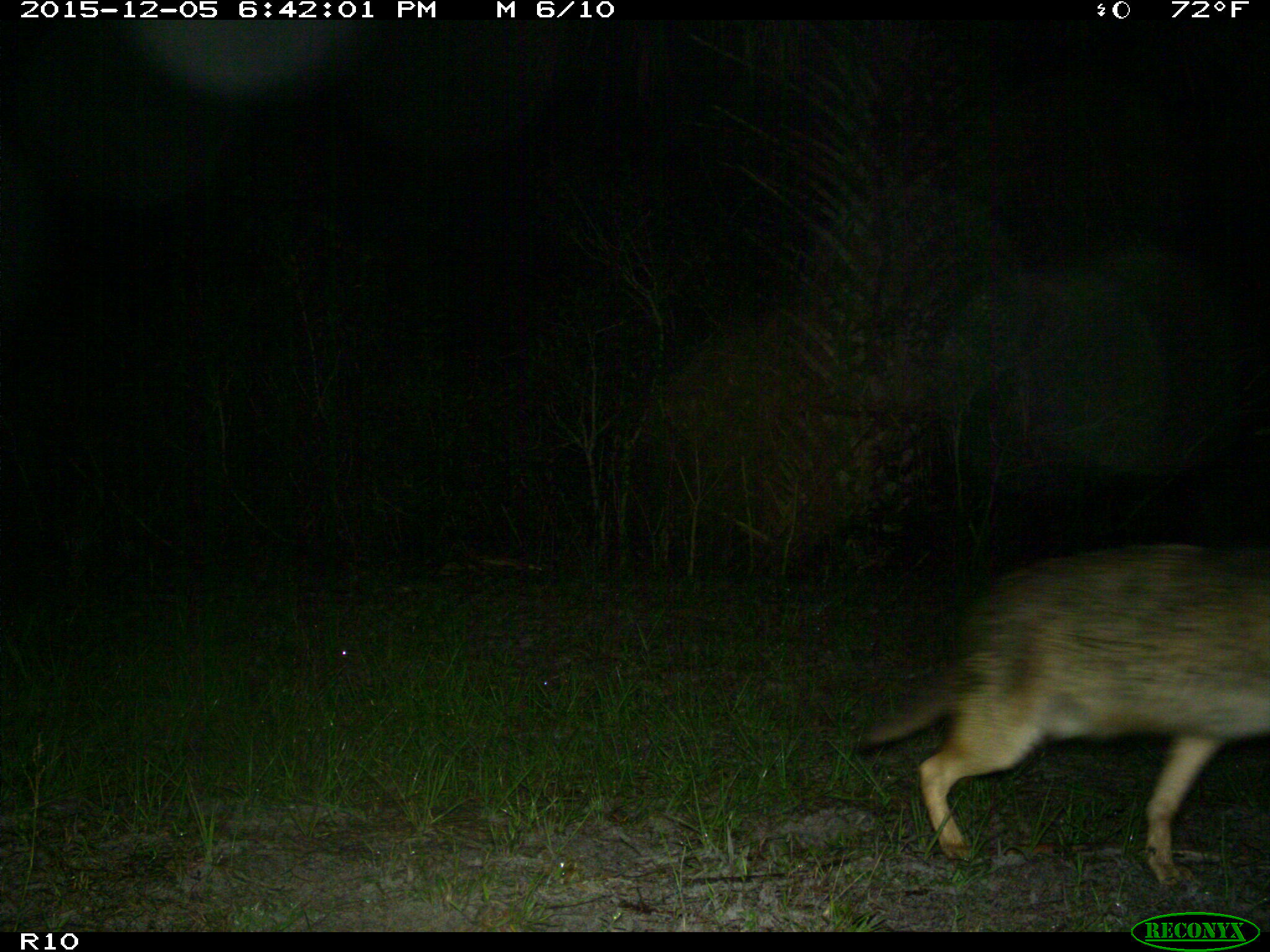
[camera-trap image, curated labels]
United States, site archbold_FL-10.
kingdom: Animalia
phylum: Chordata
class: Mammalia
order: Carnivora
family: Canidae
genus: Canis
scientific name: Canis latrans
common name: coyote